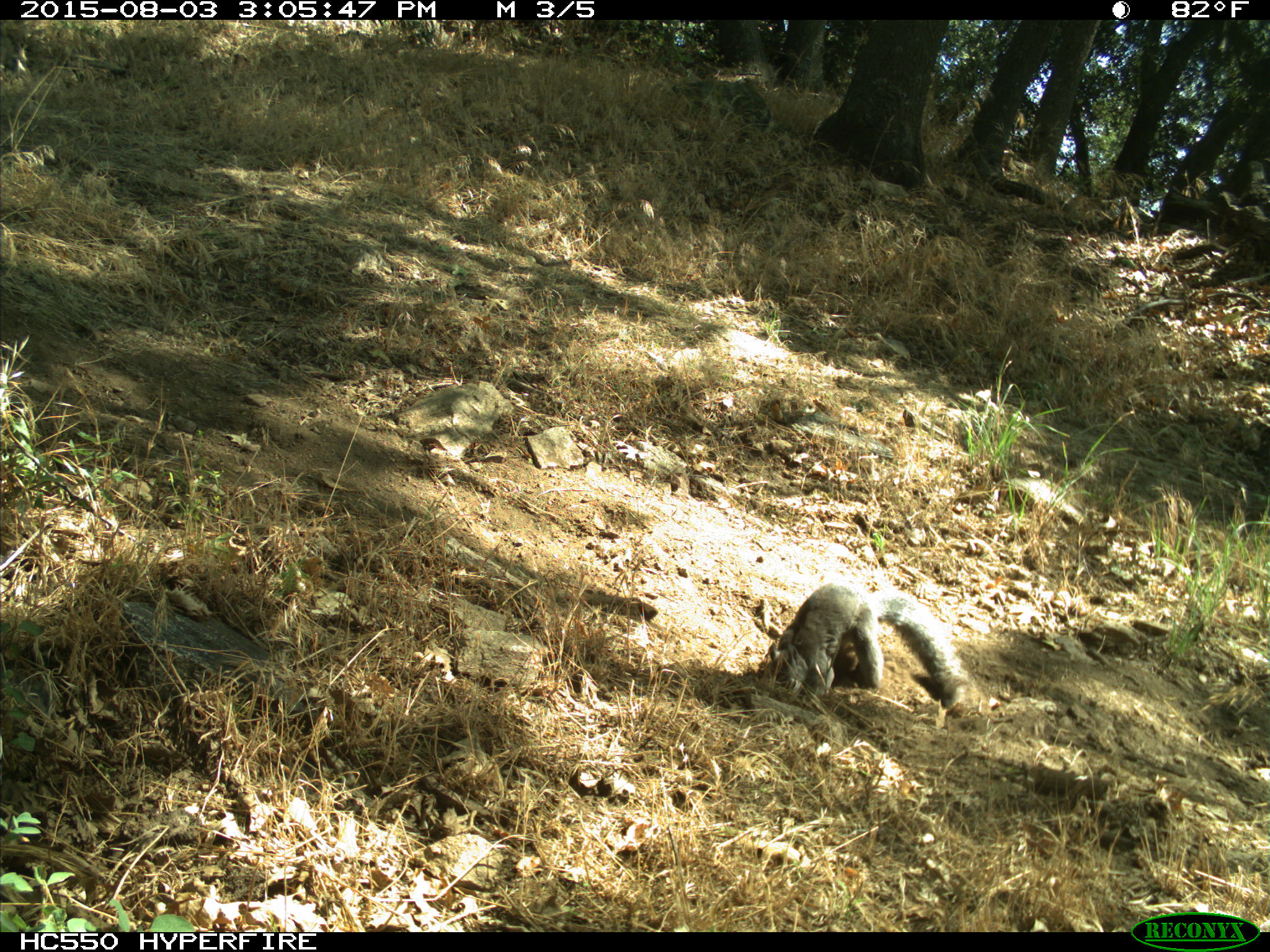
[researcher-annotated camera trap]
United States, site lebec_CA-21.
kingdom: Animalia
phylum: Chordata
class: Mammalia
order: Rodentia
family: Sciuridae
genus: Sciurus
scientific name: Sciurus carolinensis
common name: eastern gray squirrel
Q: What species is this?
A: Sciurus carolinensis (eastern gray squirrel).